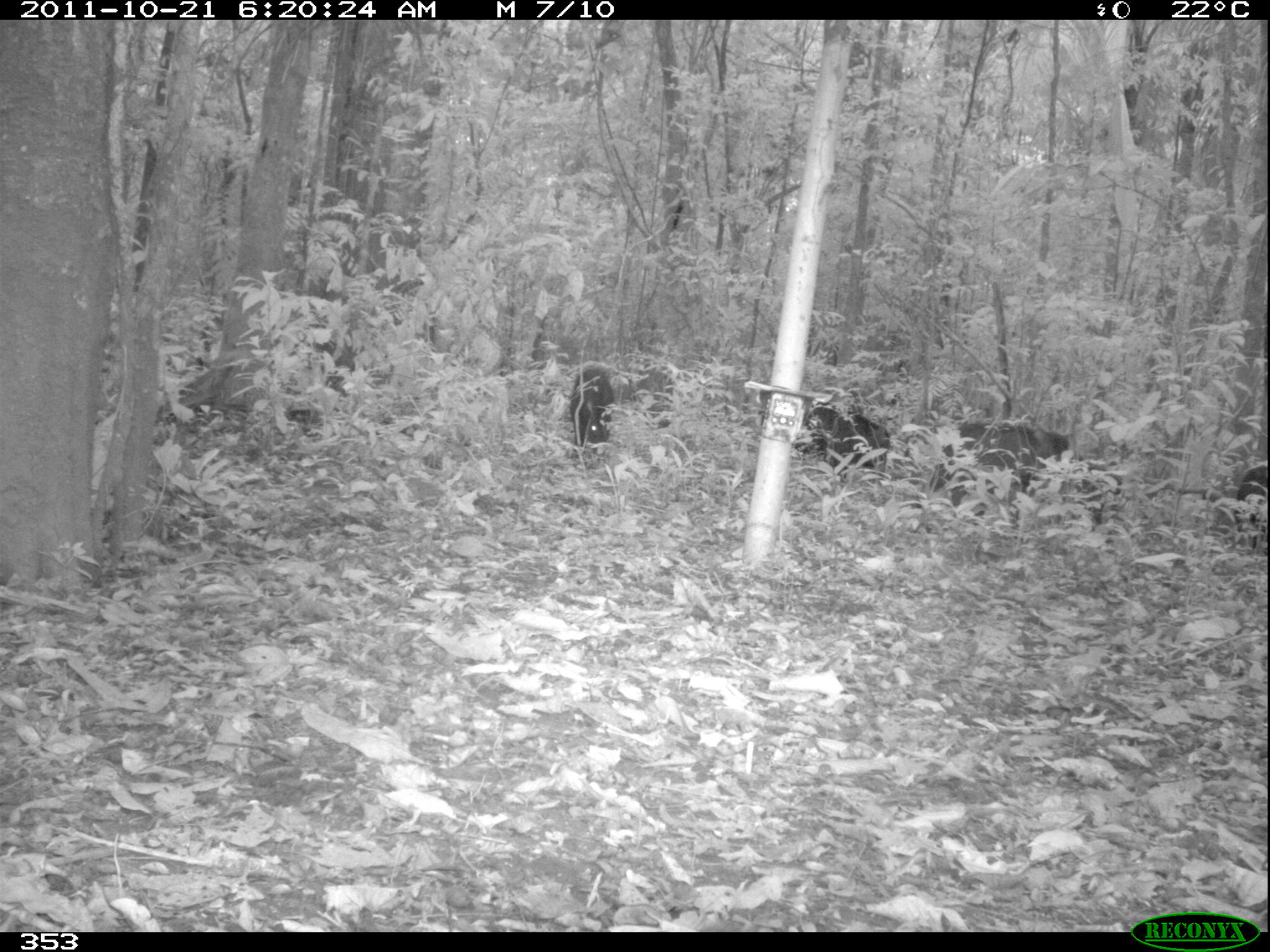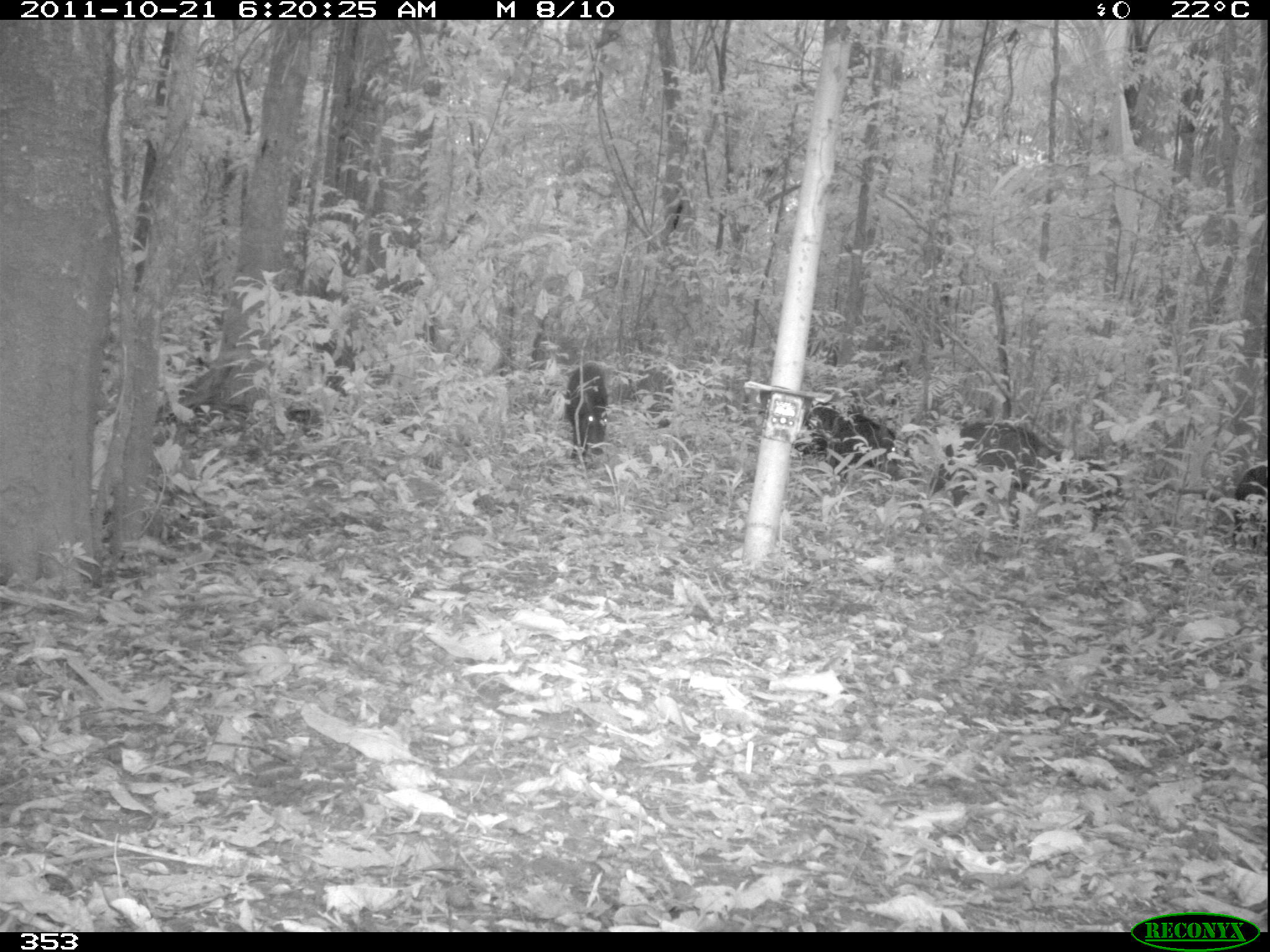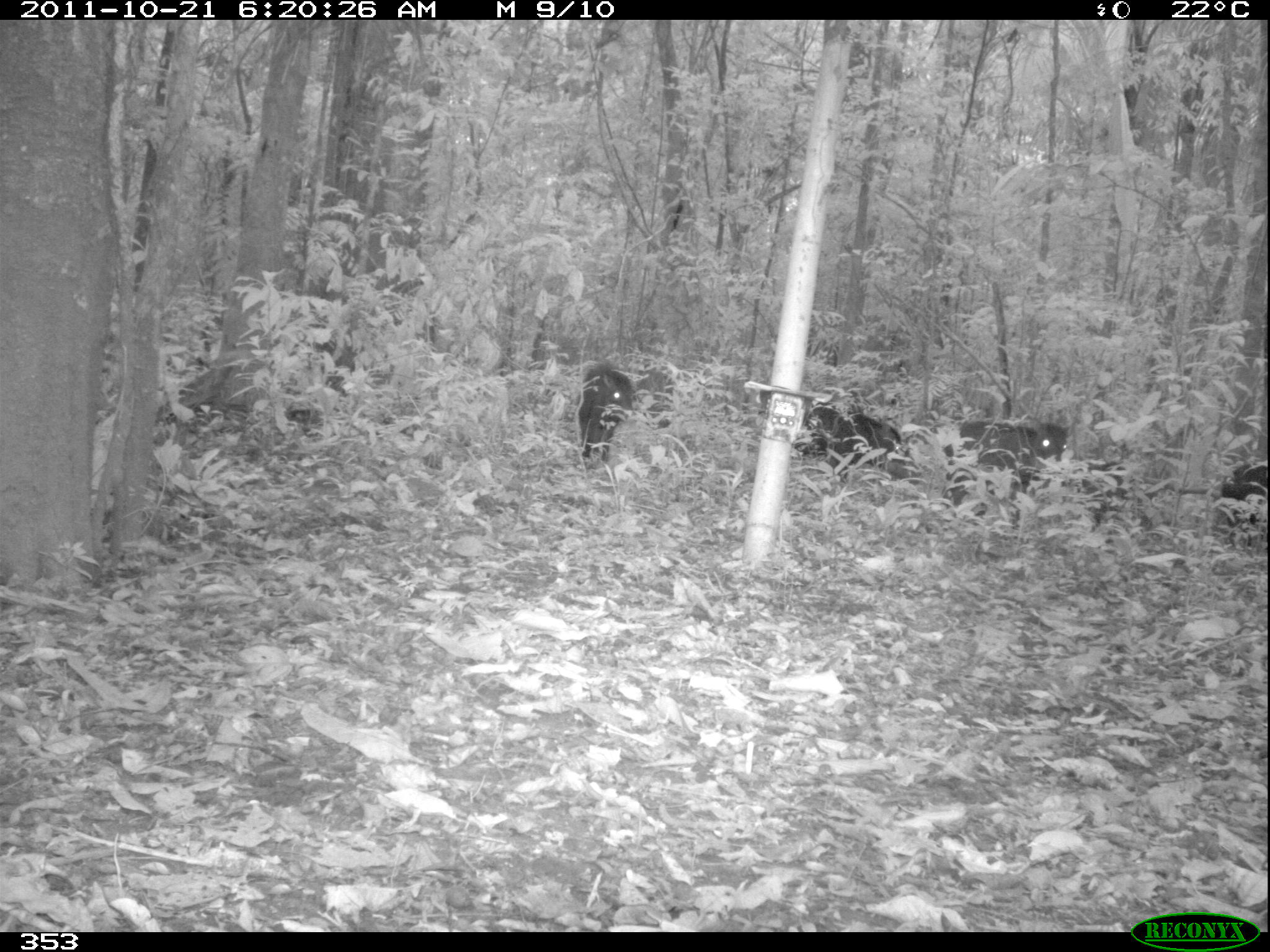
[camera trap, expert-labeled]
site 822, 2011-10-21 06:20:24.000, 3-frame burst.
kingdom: Animalia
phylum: Chordata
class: Mammalia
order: Artiodactyla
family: Tayassuidae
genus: Tayassu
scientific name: Tayassu pecari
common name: white-lipped peccary